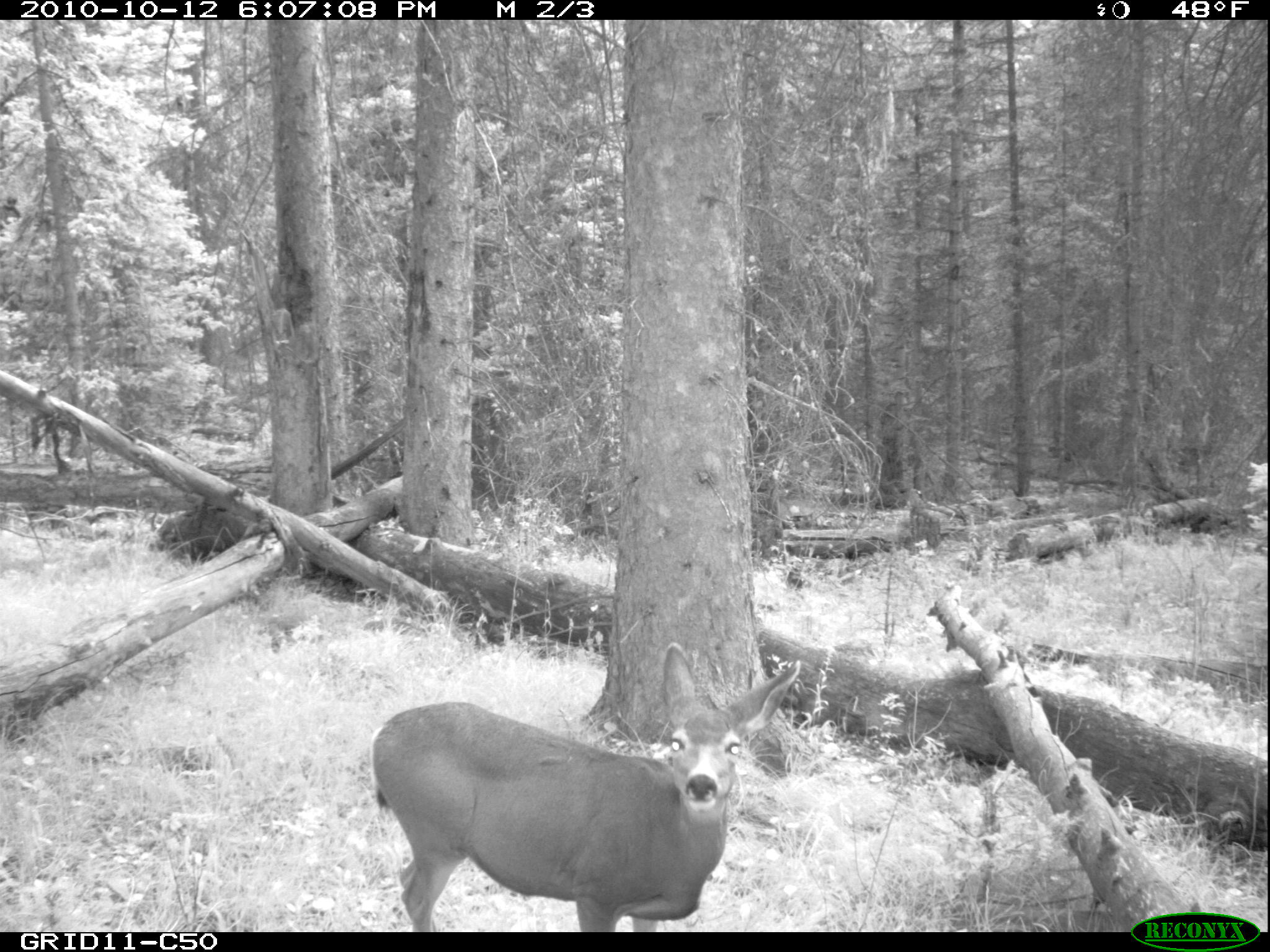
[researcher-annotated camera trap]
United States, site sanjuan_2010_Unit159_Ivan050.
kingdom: Animalia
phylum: Chordata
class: Mammalia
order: Artiodactyla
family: Cervidae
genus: Odocoileus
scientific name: Odocoileus hemionus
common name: mule deer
Odocoileus hemionus (mule deer).